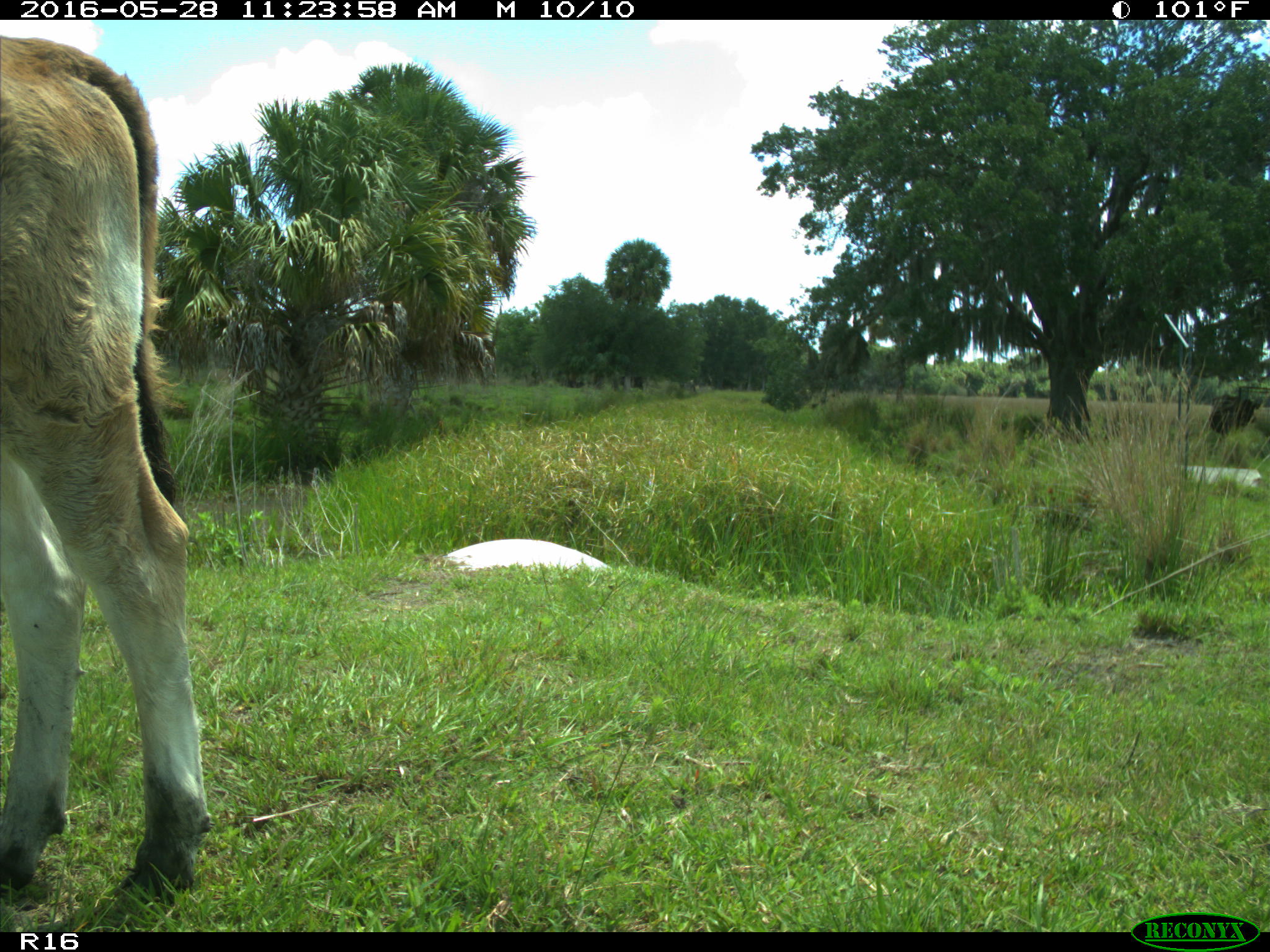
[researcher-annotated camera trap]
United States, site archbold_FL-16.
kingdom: Animalia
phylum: Chordata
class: Mammalia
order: Artiodactyla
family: Bovidae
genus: Bos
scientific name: Bos taurus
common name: domestic cow